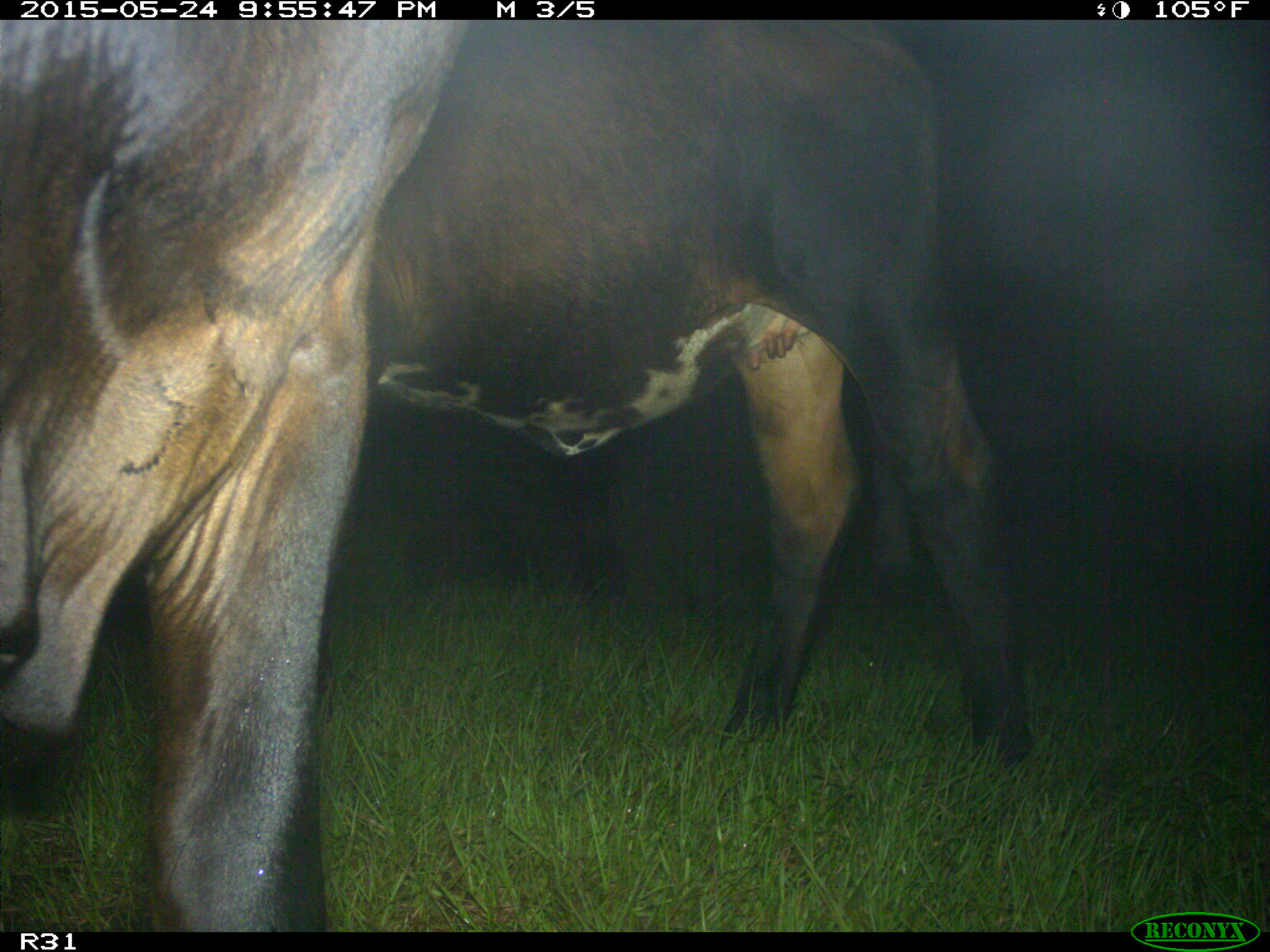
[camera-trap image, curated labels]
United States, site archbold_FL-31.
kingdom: Animalia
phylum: Chordata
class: Mammalia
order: Artiodactyla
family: Bovidae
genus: Bos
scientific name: Bos taurus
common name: domestic cow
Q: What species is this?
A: Bos taurus (domestic cow).